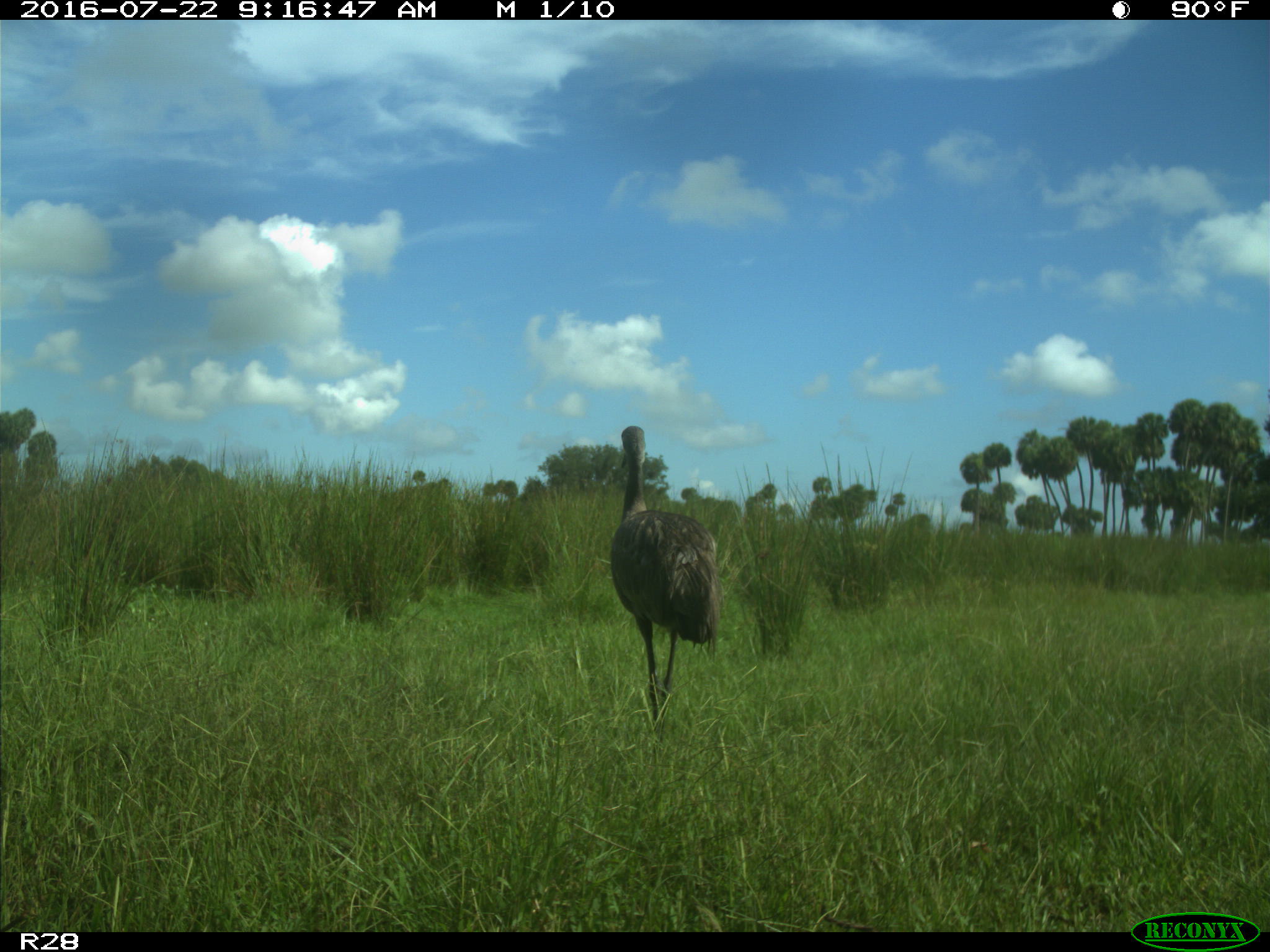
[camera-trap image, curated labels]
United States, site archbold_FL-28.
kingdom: Animalia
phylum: Chordata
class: Aves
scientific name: Aves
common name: birds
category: unidentified bird